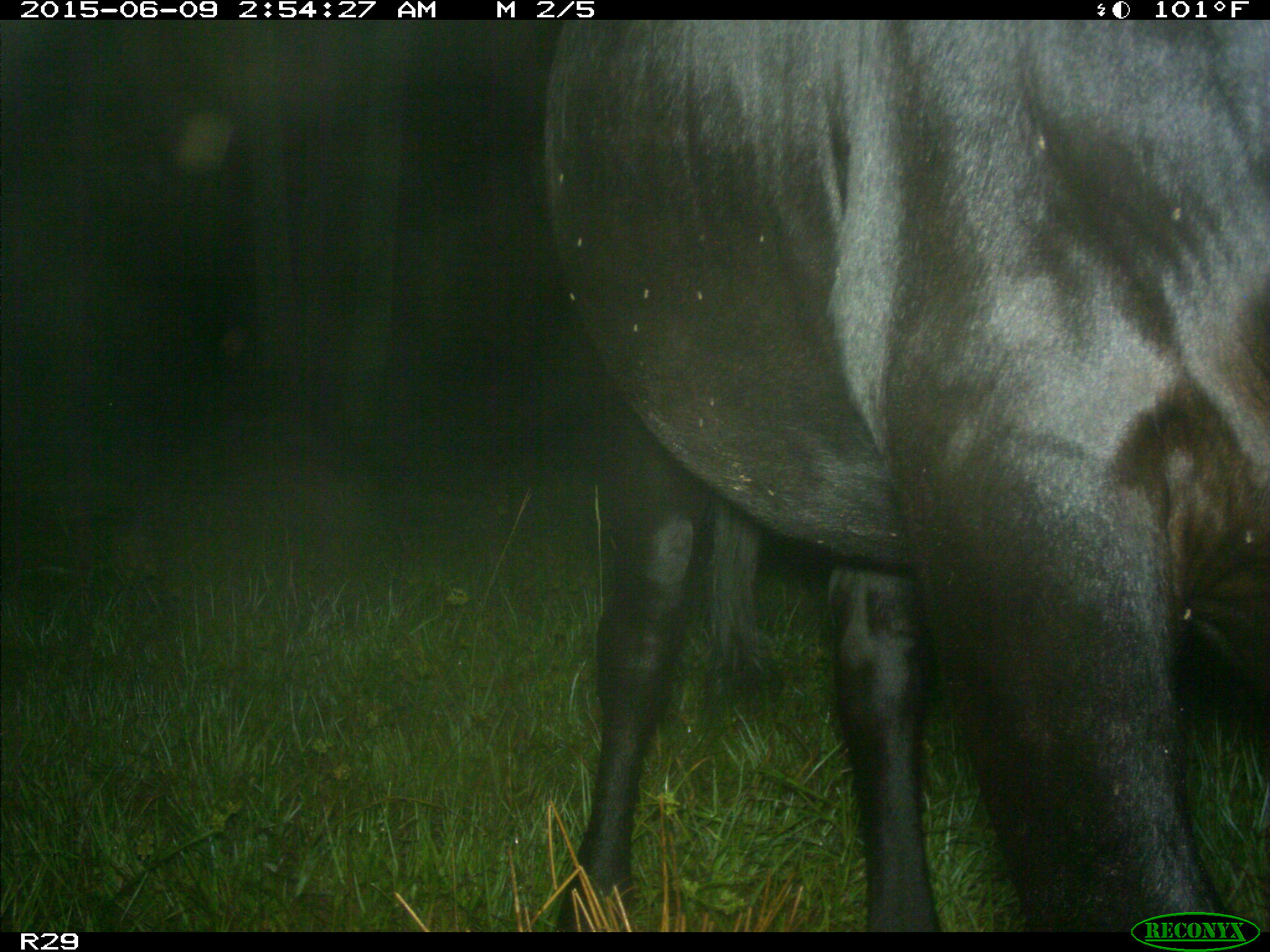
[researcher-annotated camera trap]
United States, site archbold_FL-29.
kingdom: Animalia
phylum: Chordata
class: Mammalia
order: Artiodactyla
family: Bovidae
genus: Bos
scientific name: Bos taurus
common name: domestic cow